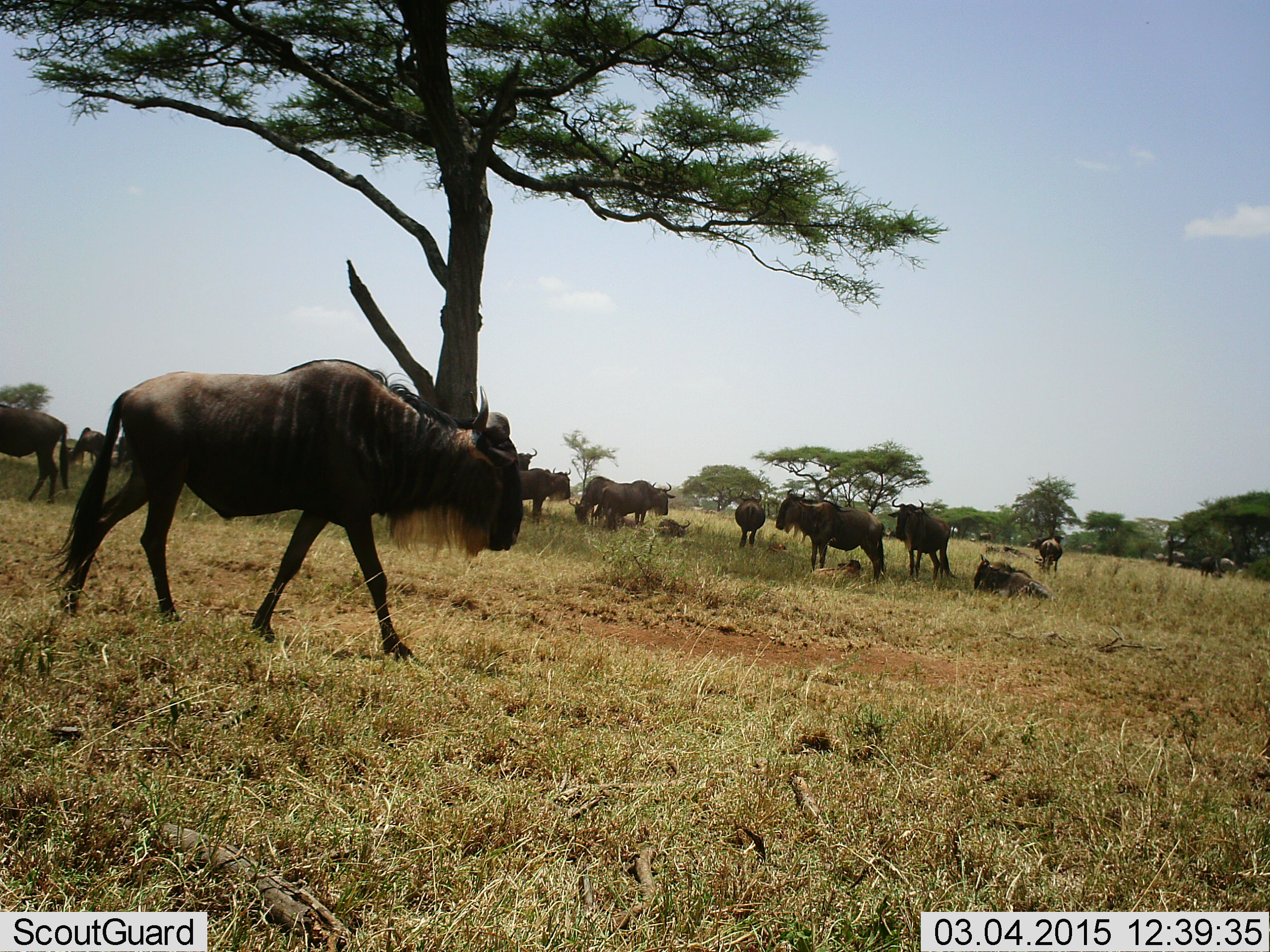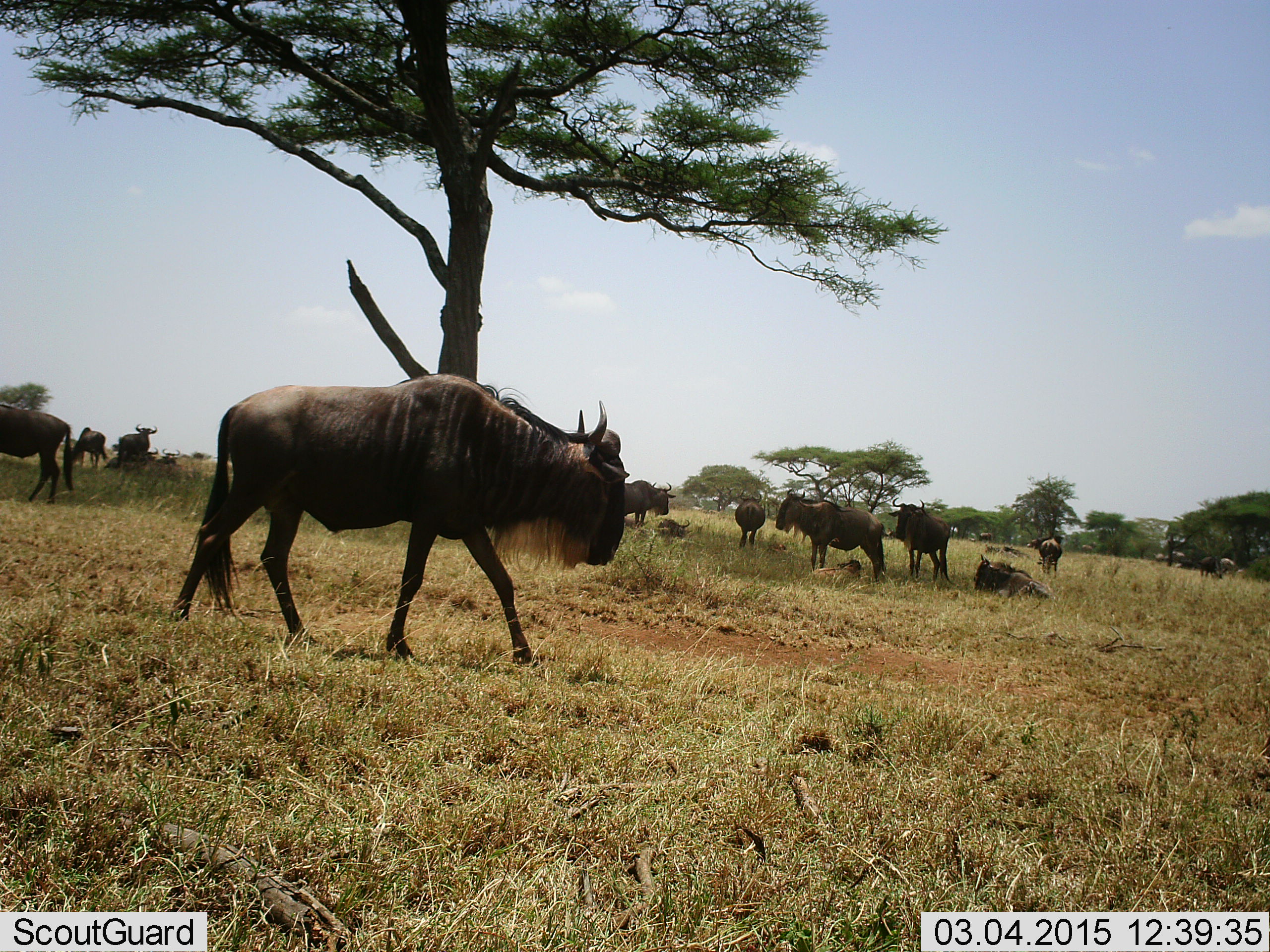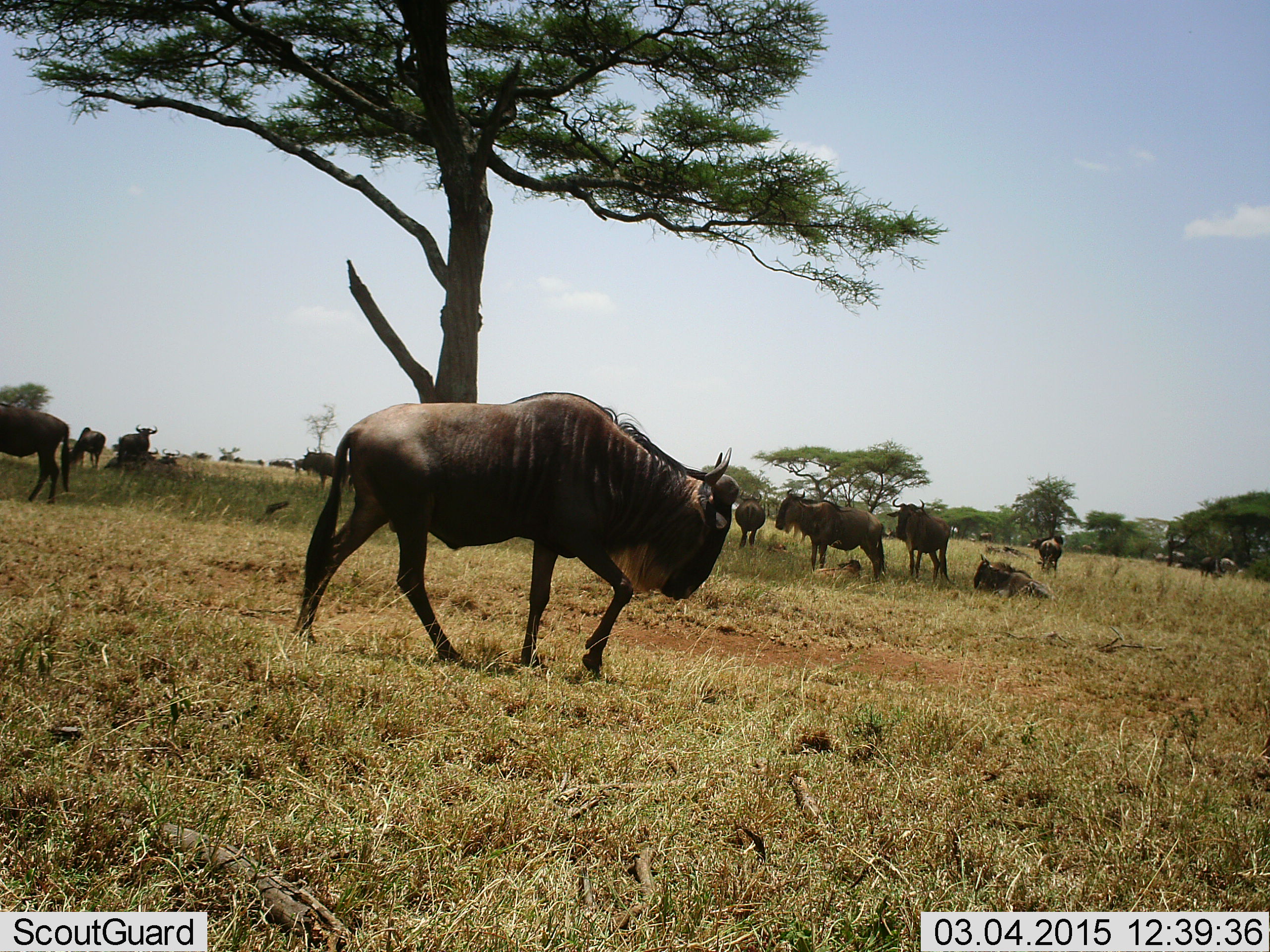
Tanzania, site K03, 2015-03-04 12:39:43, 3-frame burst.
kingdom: Animalia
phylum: Chordata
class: Mammalia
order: Artiodactyla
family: Bovidae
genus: Connochaetes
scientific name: Connochaetes taurinus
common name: blue wildebeest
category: wildebeest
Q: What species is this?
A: Wildebeest (blue wildebeest) (Connochaetes taurinus).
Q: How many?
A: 11-50.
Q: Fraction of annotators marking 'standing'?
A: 60%.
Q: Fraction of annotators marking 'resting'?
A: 90%.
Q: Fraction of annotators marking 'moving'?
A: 80%.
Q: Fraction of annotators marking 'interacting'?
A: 10%.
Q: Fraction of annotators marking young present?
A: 20%.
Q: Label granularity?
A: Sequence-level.